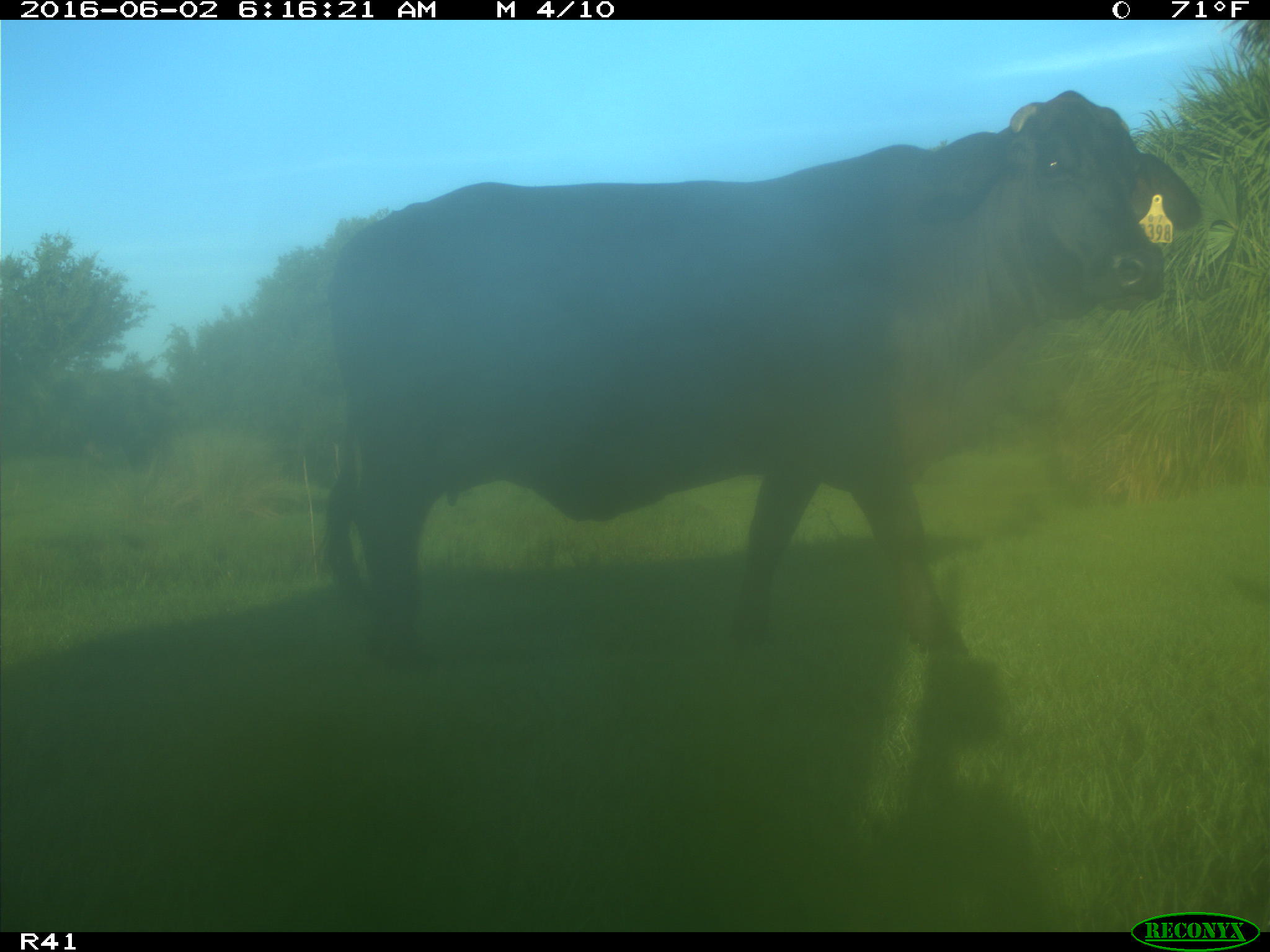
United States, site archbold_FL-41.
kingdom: Animalia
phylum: Chordata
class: Mammalia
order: Artiodactyla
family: Bovidae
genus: Bos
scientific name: Bos taurus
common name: domestic cow